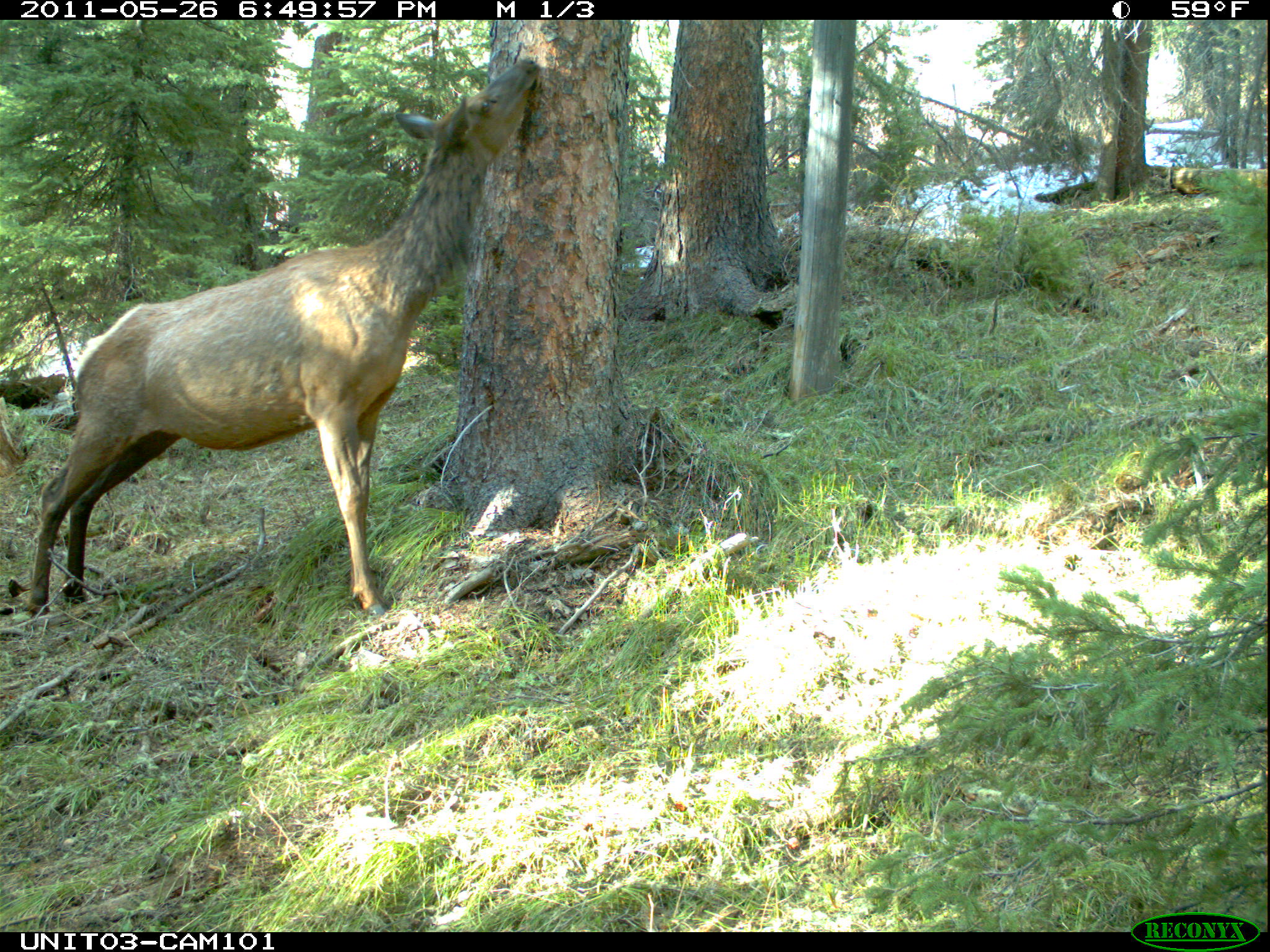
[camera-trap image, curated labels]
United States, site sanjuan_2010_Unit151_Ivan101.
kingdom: Animalia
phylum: Chordata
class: Mammalia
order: Artiodactyla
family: Cervidae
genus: Cervus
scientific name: Cervus elaphus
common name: red deer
Cervus elaphus (red deer).